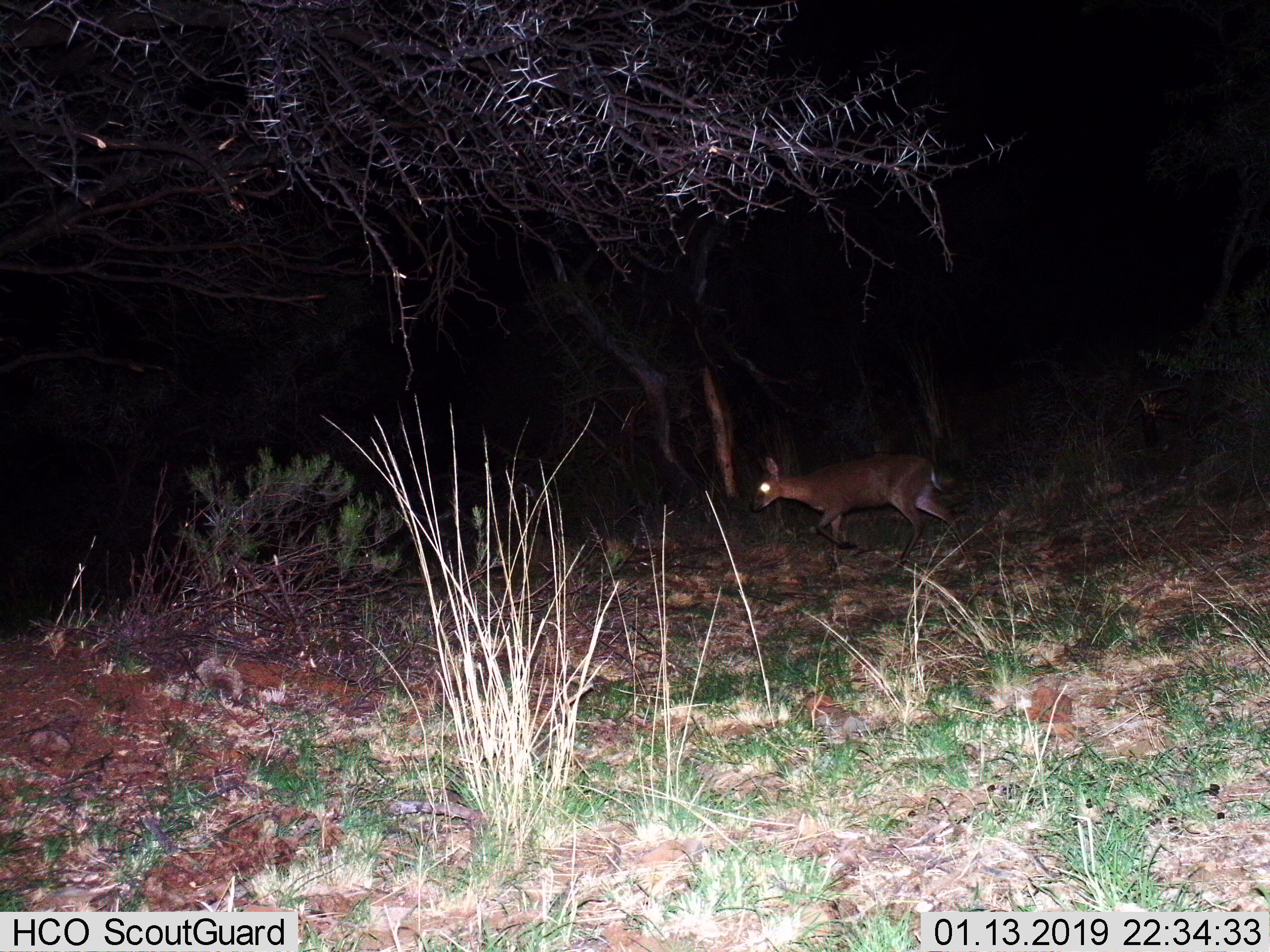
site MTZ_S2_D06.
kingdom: Animalia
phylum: Chordata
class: Mammalia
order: Artiodactyla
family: Bovidae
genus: Sylvicapra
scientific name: Sylvicapra grimmia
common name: common duiker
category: duikercommongrey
Duikercommongrey (common duiker) (Sylvicapra grimmia), count 1. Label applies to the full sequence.